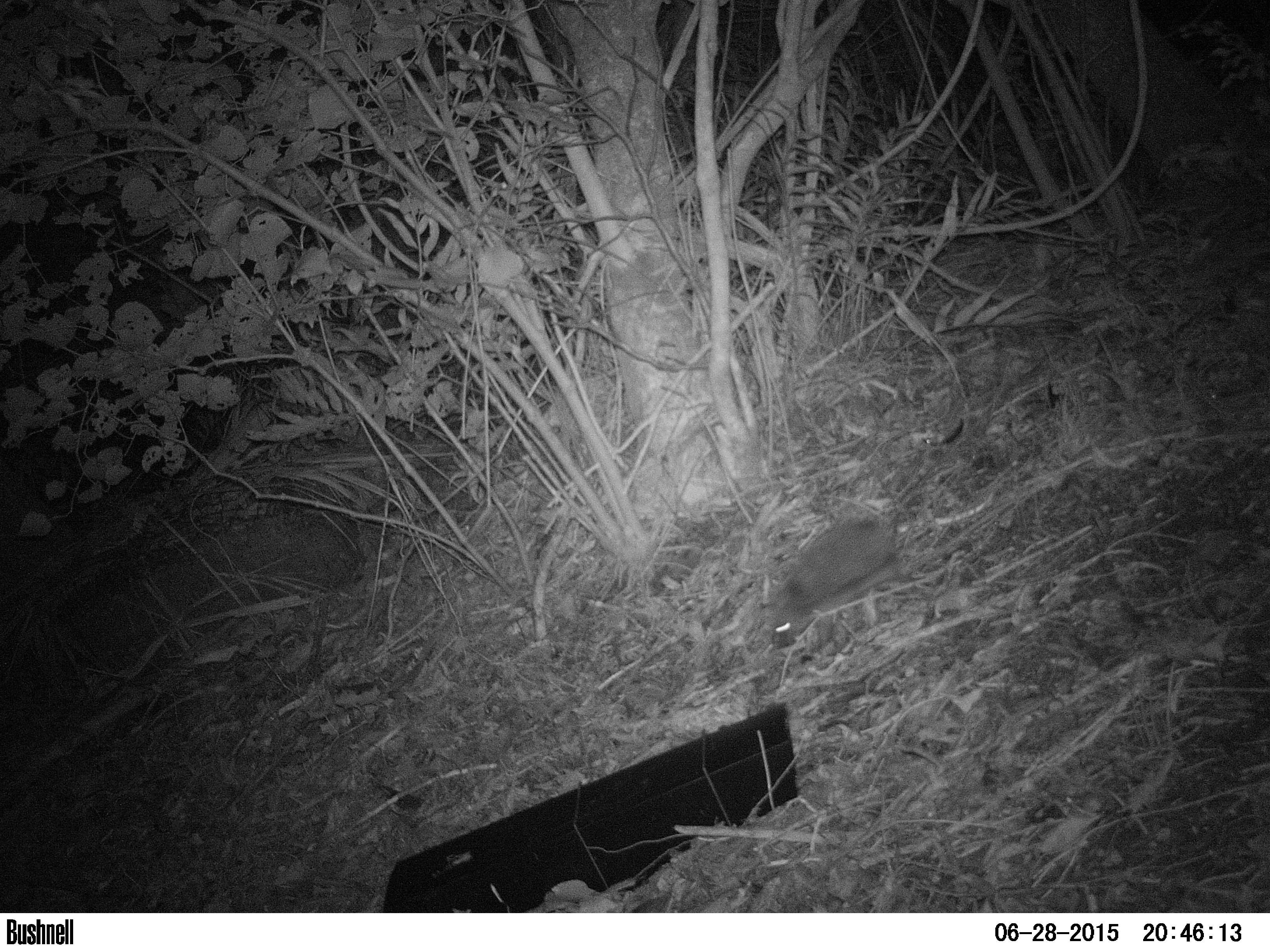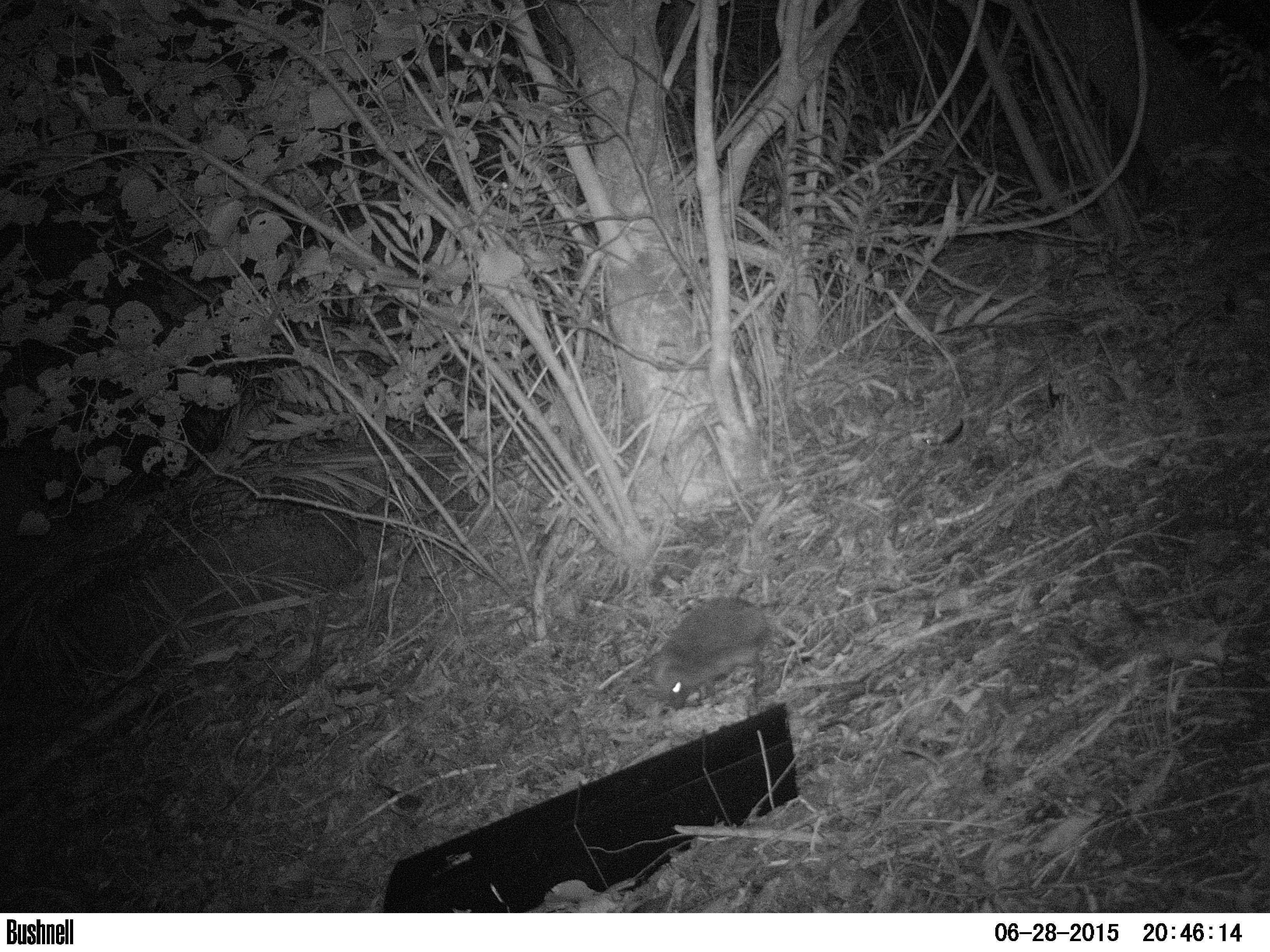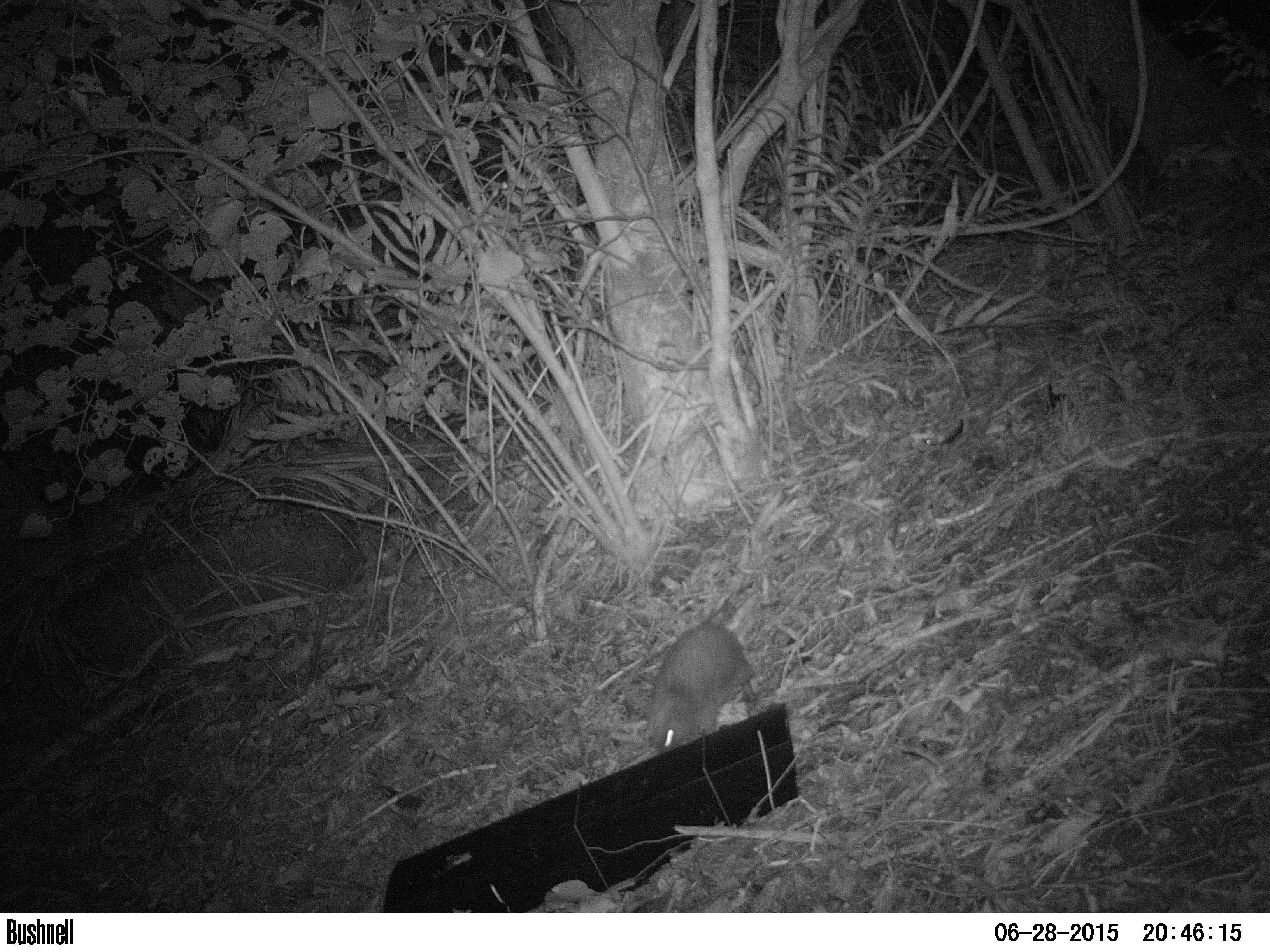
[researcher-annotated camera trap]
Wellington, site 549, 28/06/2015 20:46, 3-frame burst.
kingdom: Animalia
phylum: Chordata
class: Mammalia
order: Eulipotyphla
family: Erinaceidae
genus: Erinaceus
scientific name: Erinaceus europaeus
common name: hedgehog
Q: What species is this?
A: Hedgehog (Erinaceus europaeus).